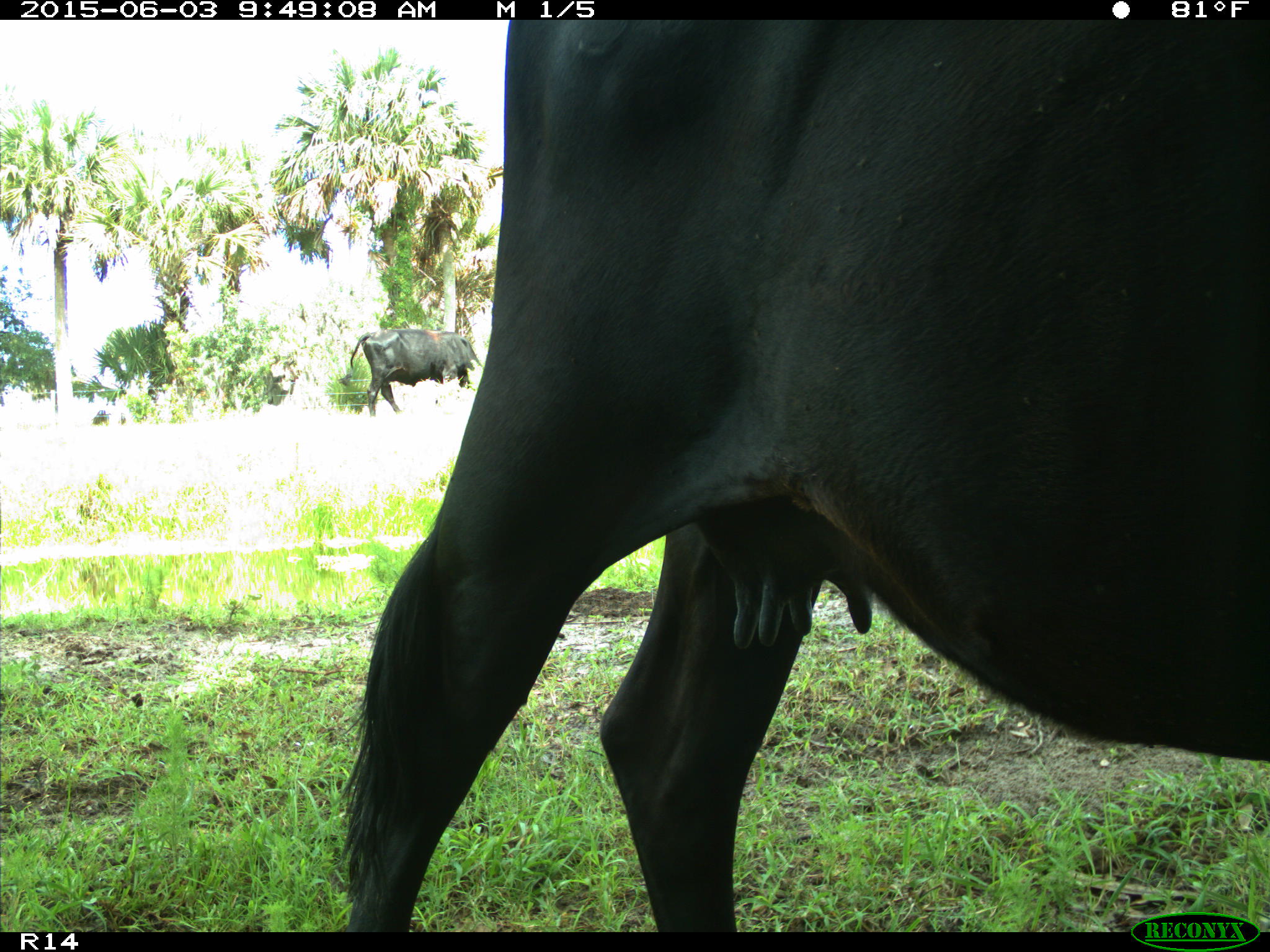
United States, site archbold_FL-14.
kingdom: Animalia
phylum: Chordata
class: Mammalia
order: Artiodactyla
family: Bovidae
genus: Bos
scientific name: Bos taurus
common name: domestic cow